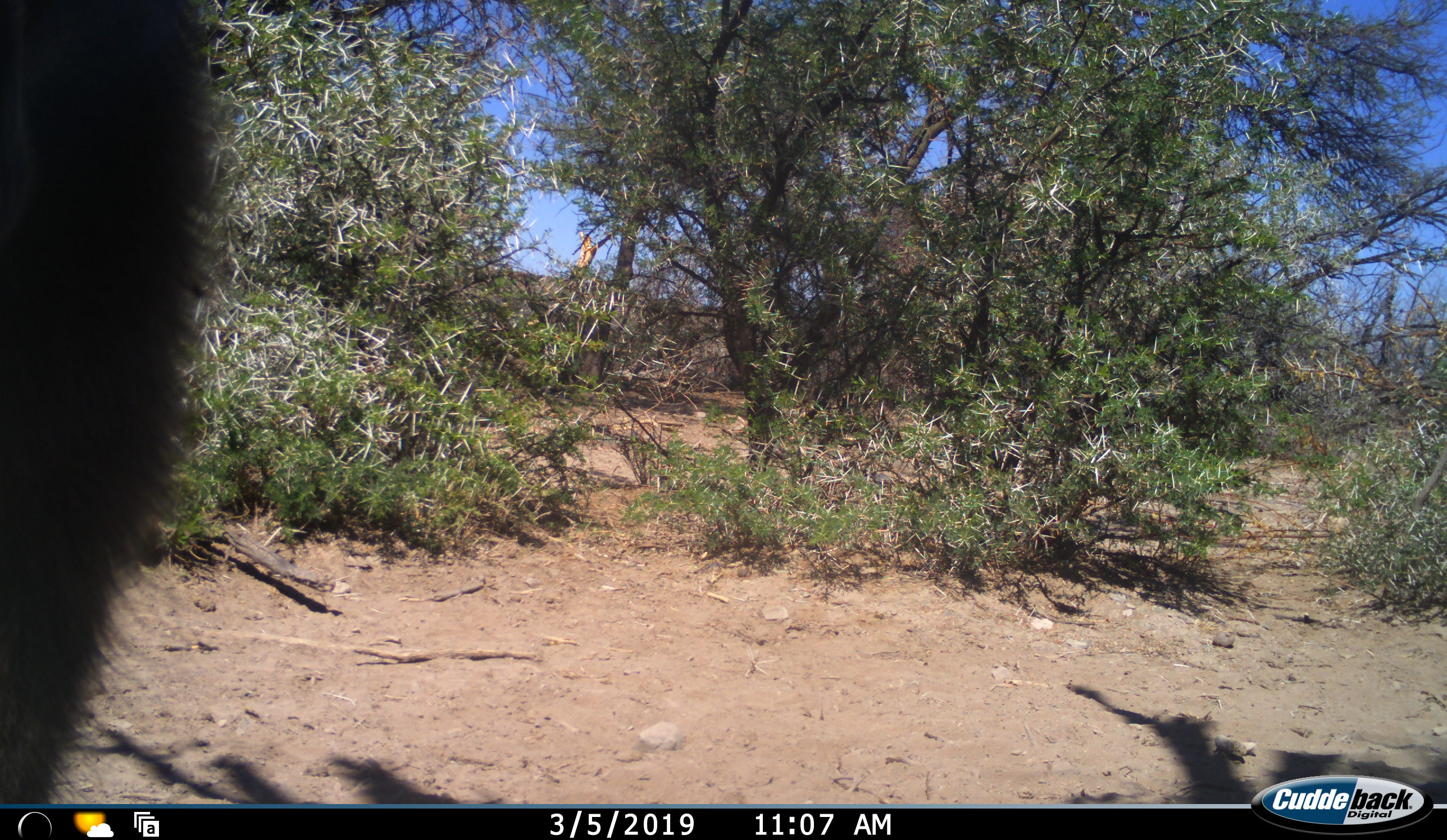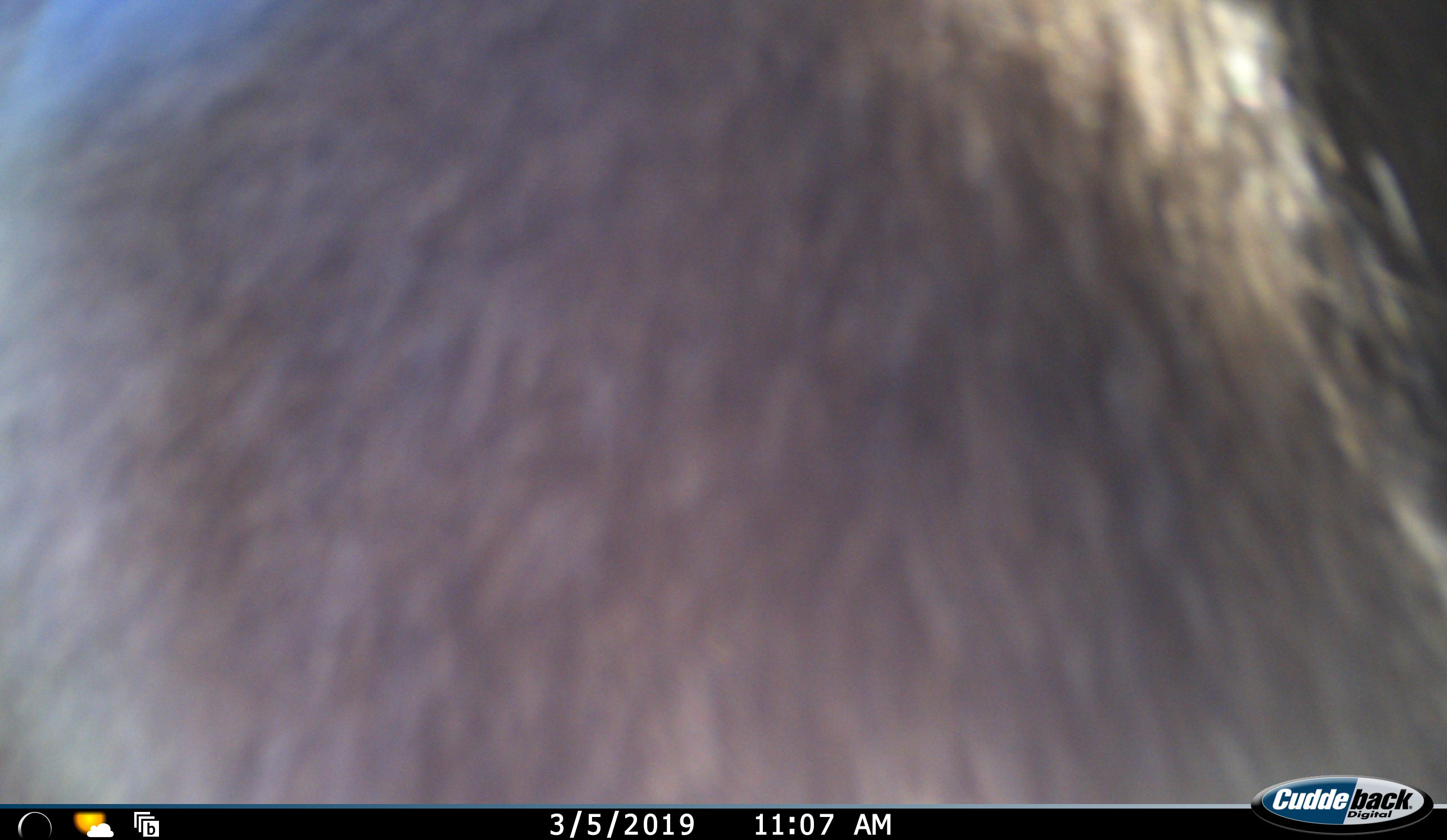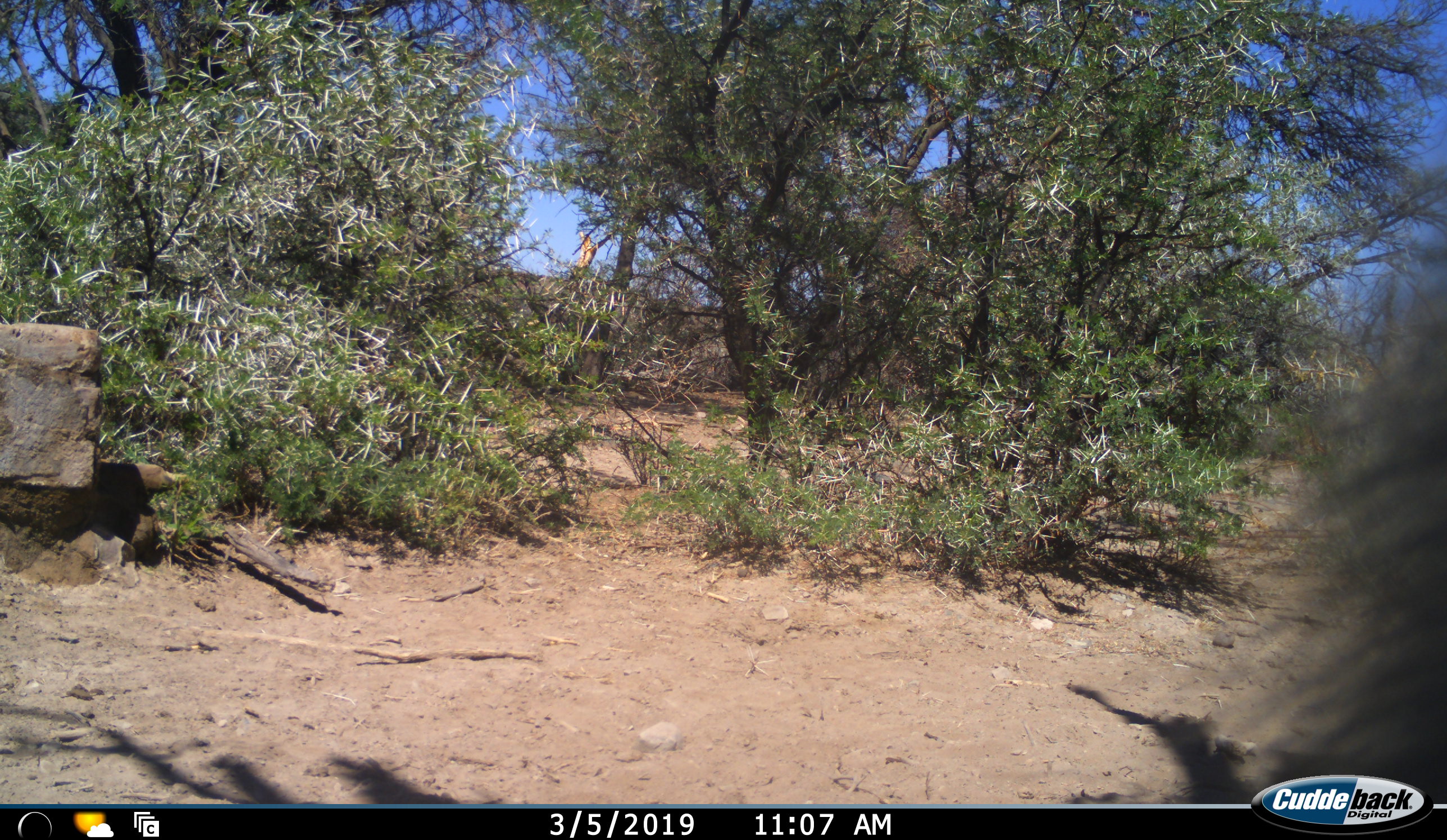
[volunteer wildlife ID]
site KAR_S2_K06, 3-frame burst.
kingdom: Animalia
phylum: Chordata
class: Mammalia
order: Primates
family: Cercopithecidae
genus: Papio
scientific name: Papio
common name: baboon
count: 1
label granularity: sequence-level